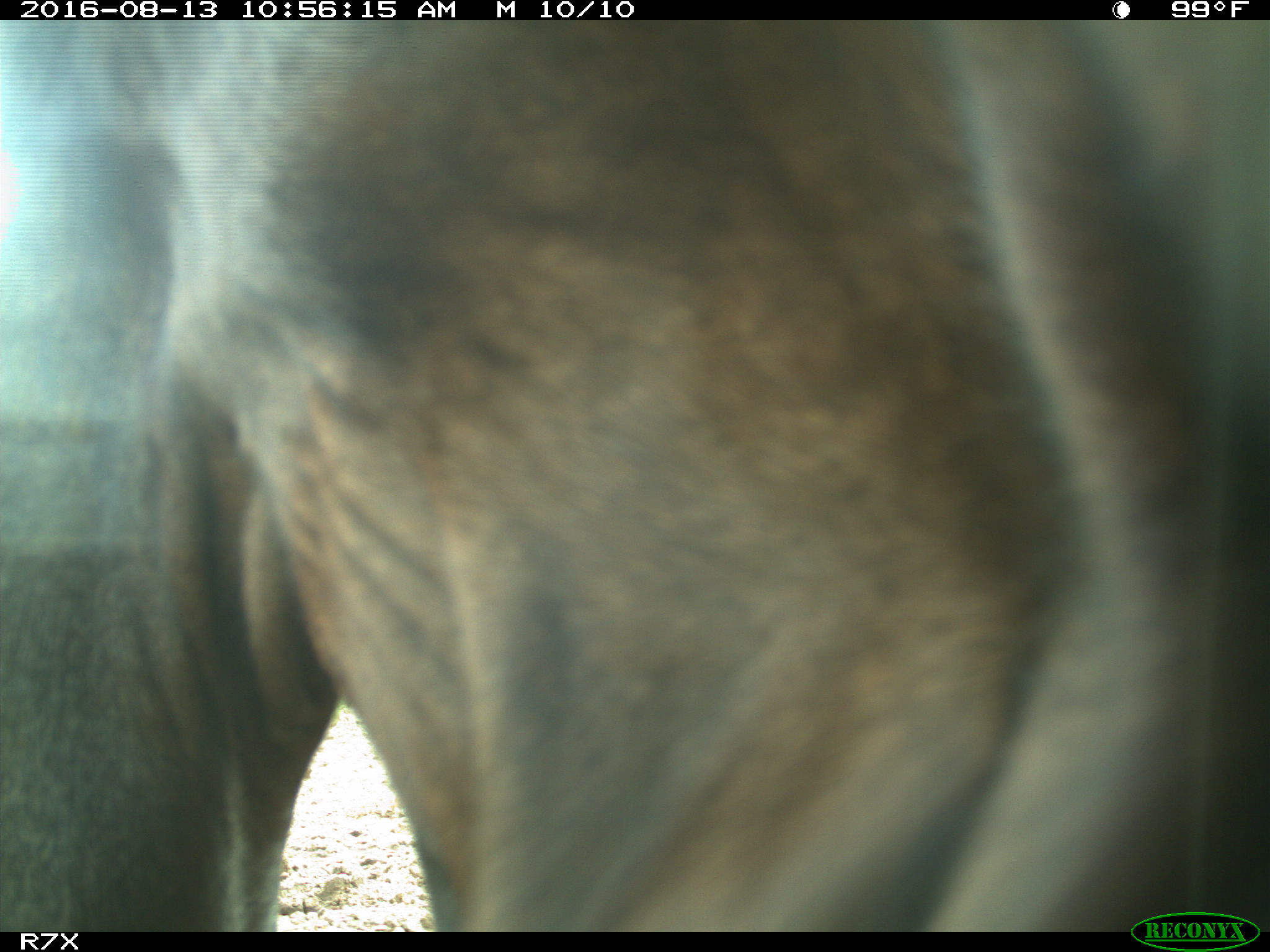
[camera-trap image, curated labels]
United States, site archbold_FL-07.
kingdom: Animalia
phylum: Chordata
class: Mammalia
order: Artiodactyla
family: Bovidae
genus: Bos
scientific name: Bos taurus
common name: domestic cow